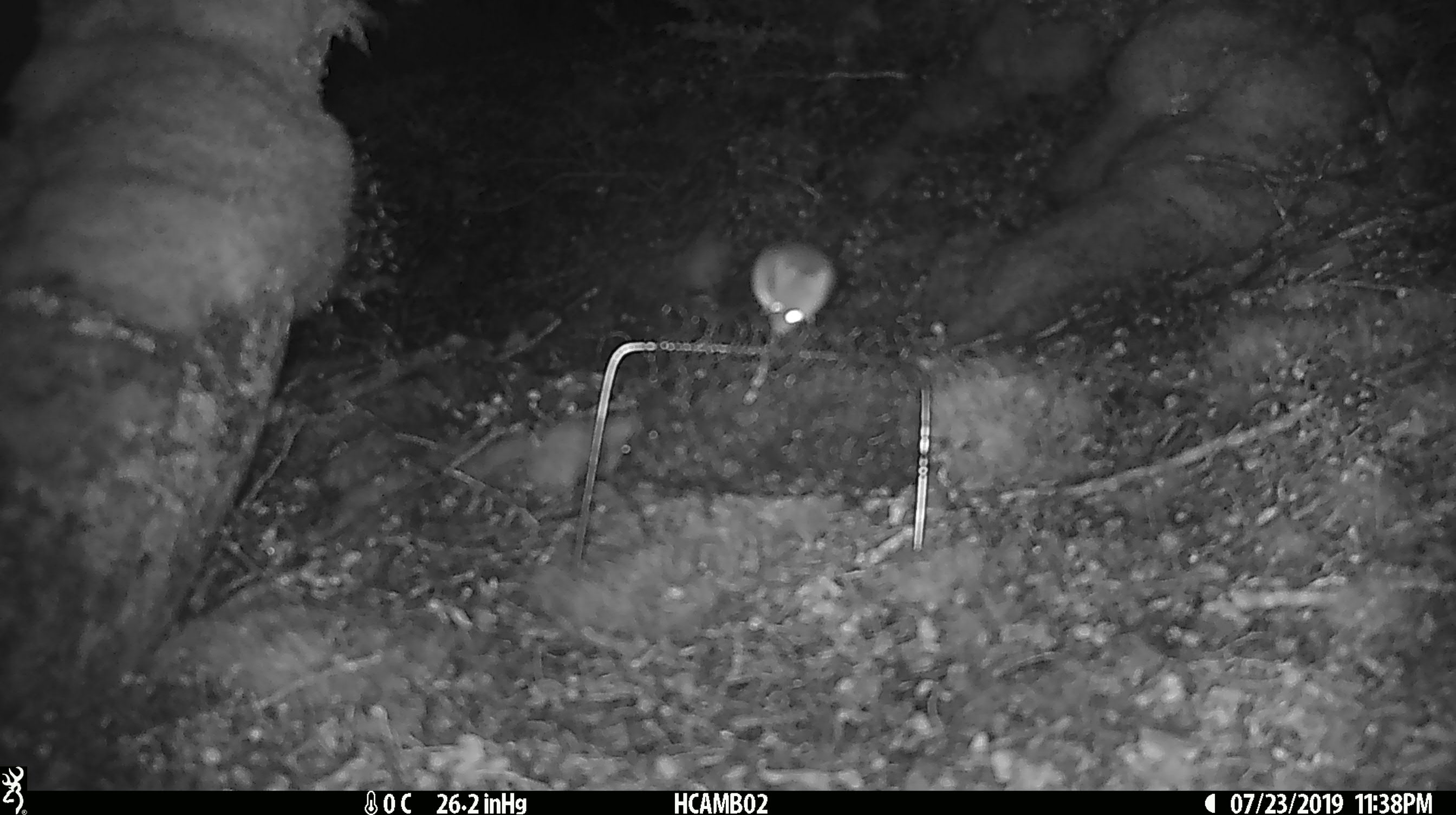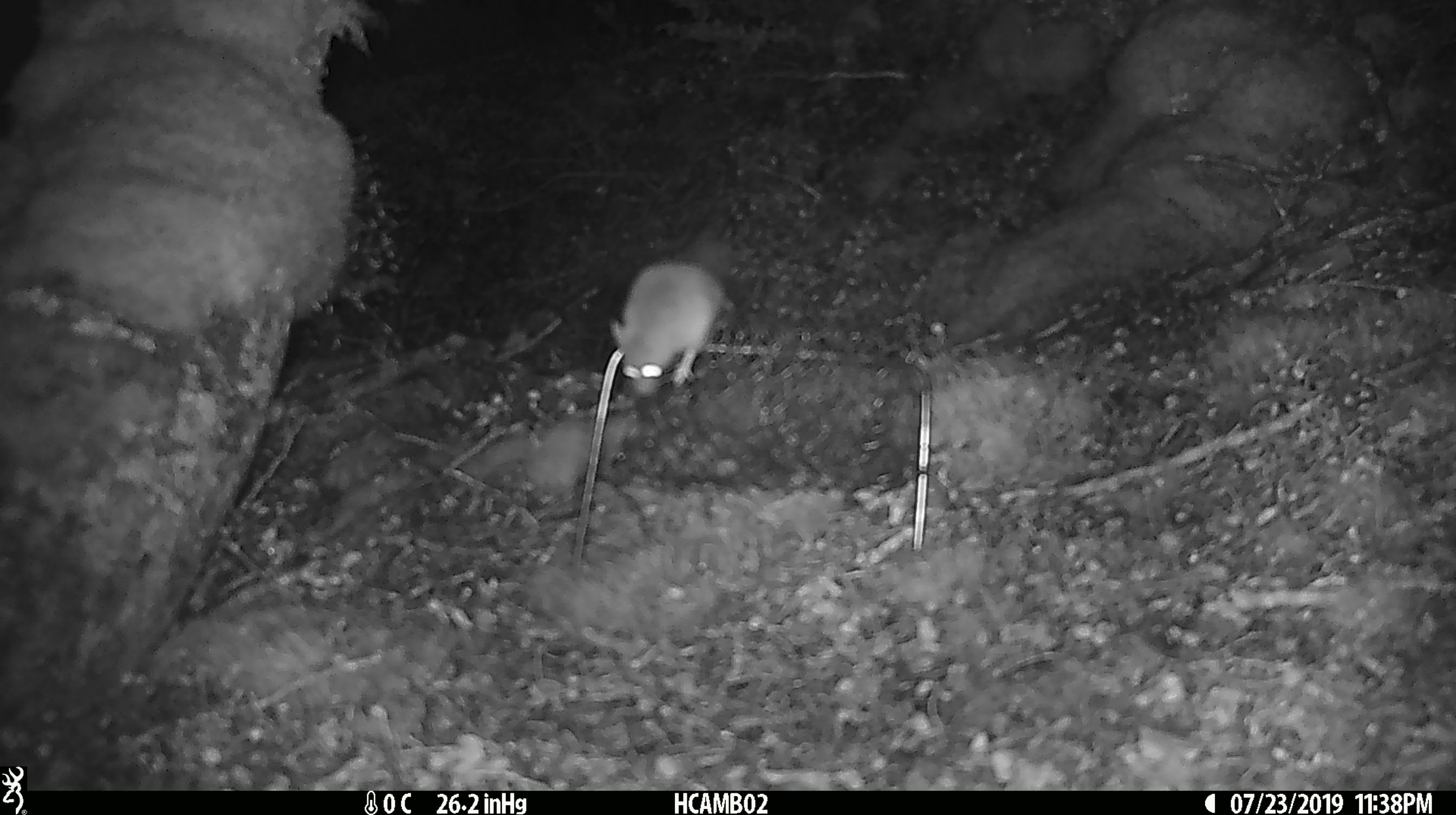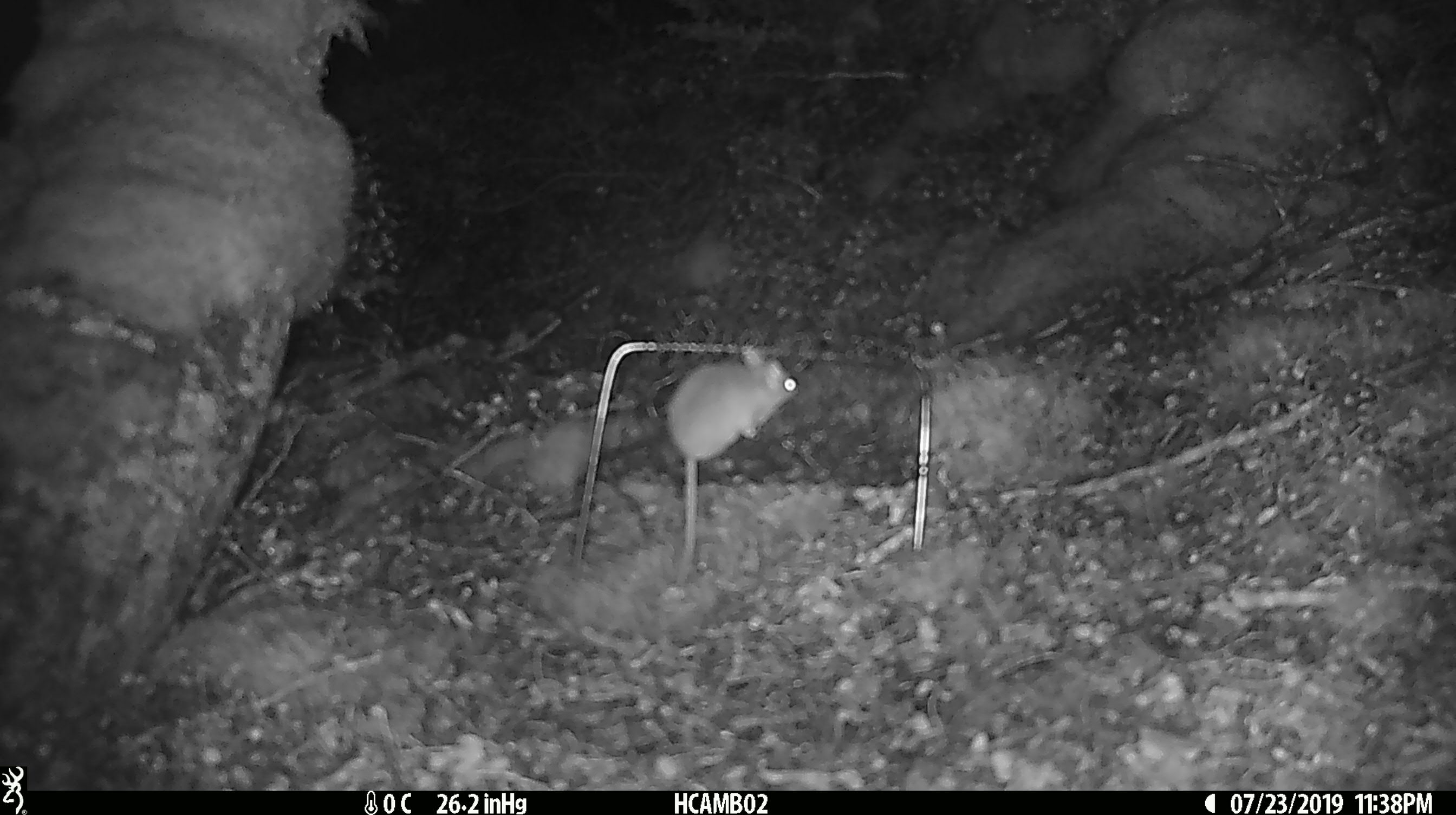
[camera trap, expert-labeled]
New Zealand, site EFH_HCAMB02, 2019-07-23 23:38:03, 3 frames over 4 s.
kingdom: Animalia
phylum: Chordata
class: Mammalia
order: Rodentia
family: Muridae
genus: Mus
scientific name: Mus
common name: mouse